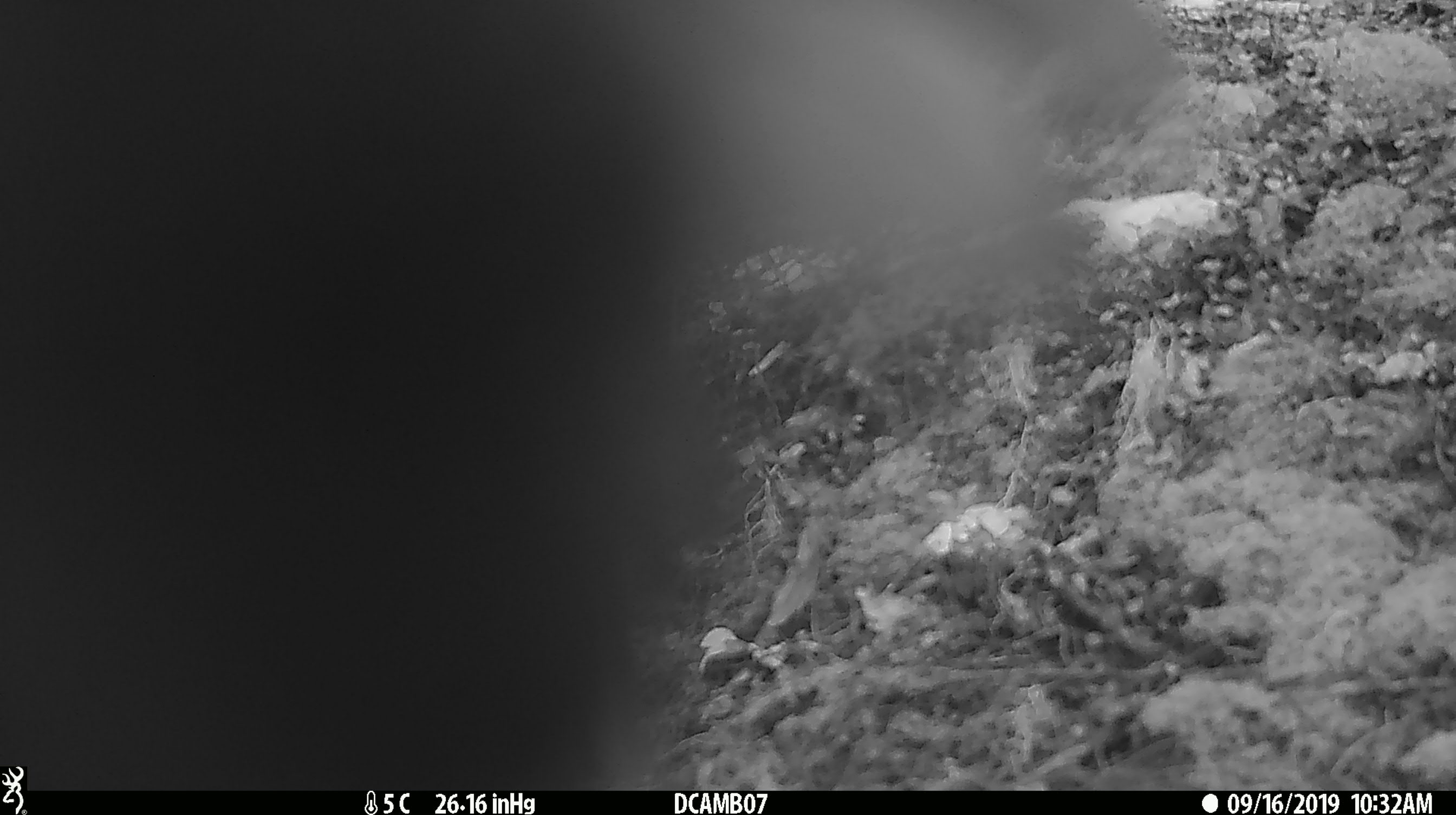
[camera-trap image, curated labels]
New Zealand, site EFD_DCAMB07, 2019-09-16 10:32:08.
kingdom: Animalia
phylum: Chordata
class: Aves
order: Psittaciformes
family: Strigopidae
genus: Nestor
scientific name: Nestor notabilis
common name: kea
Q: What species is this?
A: Kea (Nestor notabilis).